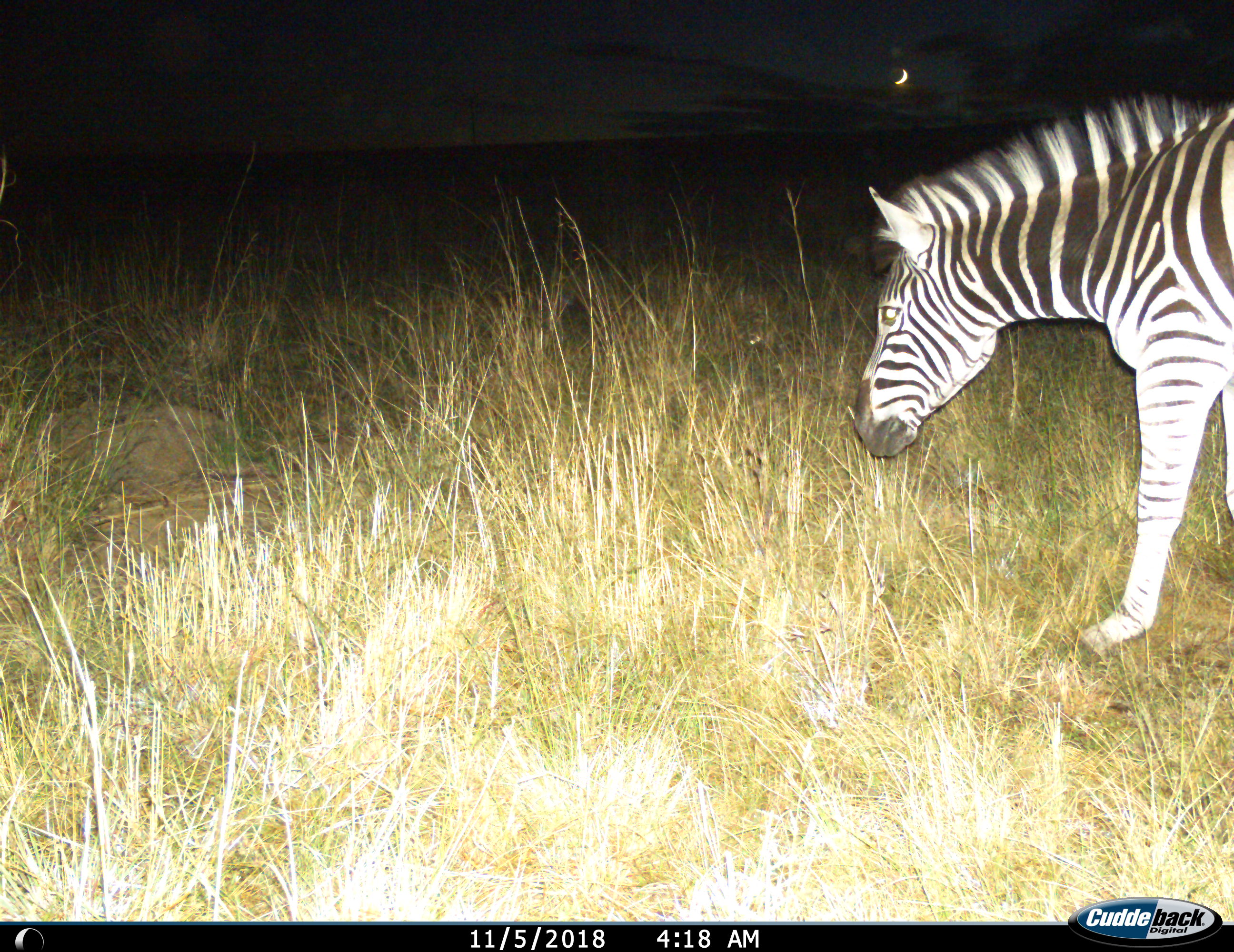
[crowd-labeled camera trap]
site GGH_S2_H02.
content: unidentified animal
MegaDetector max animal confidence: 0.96